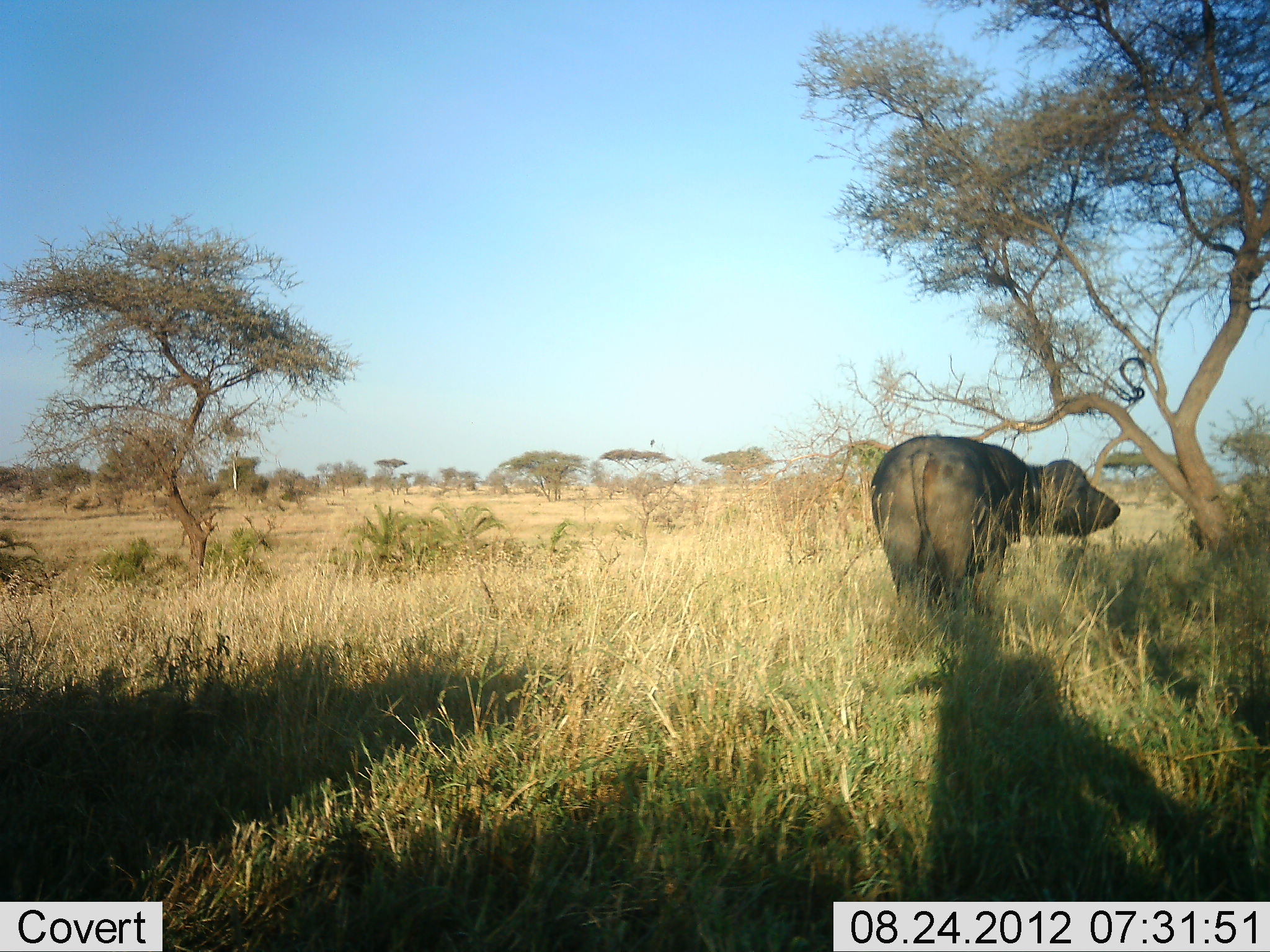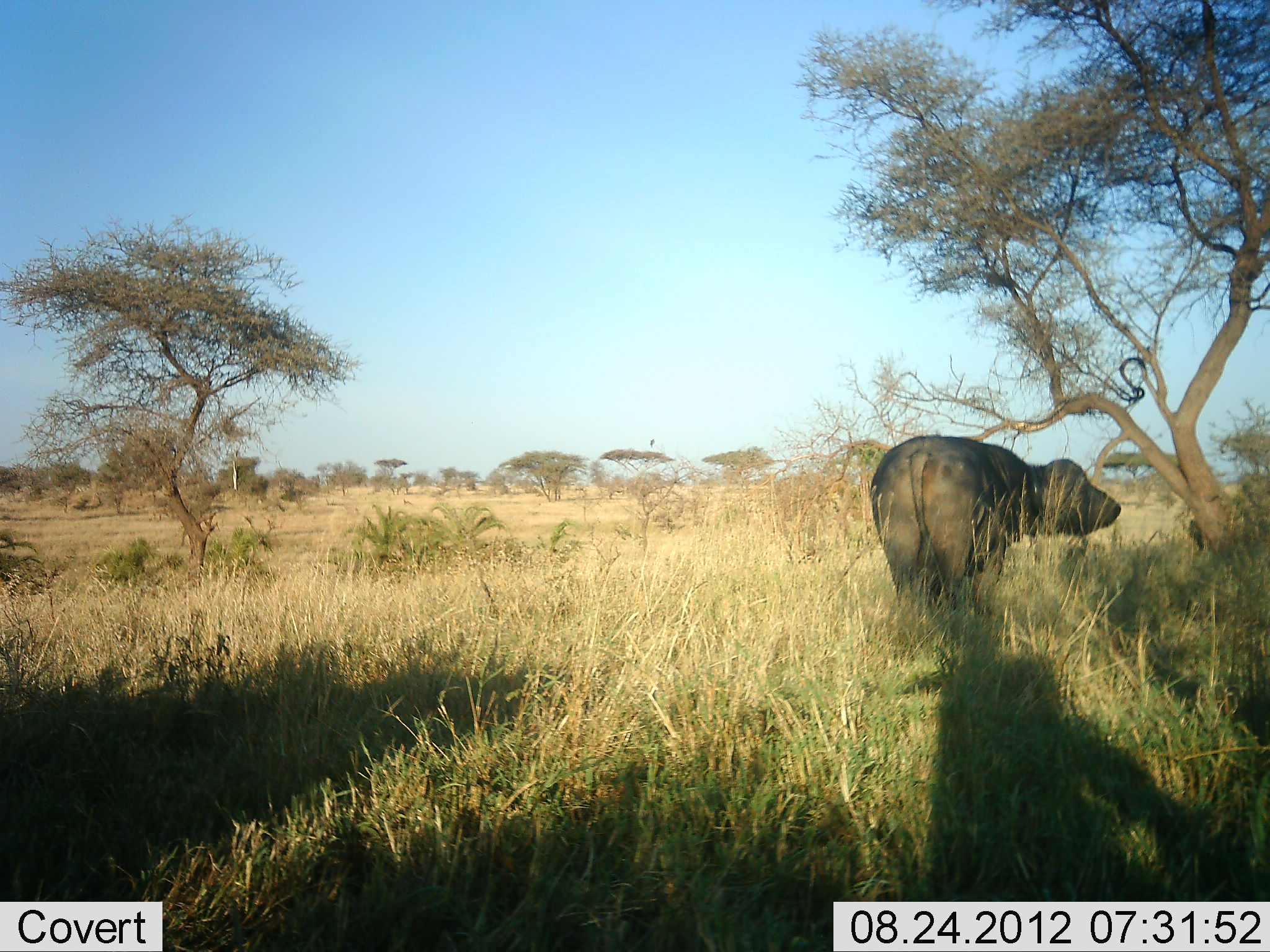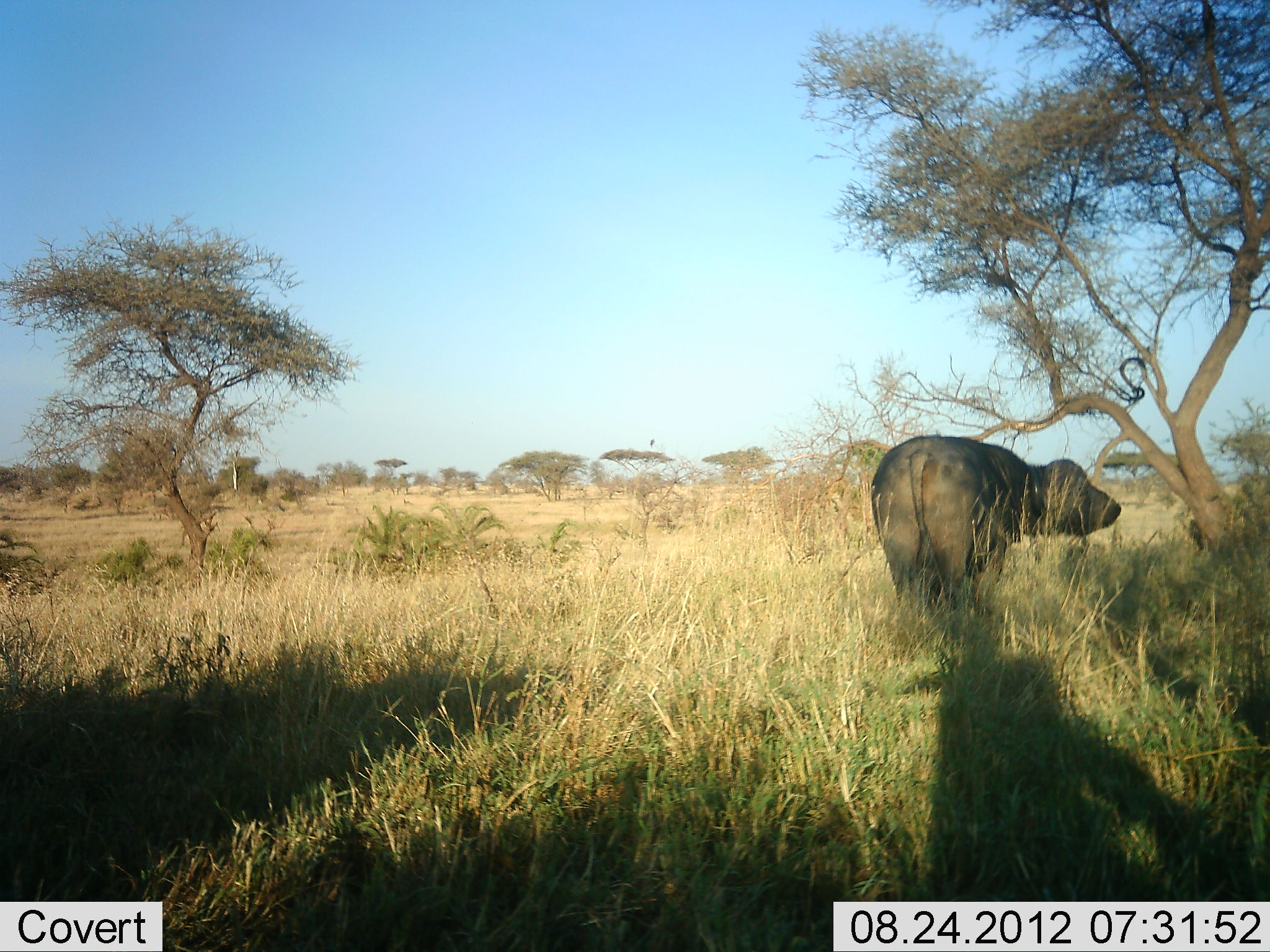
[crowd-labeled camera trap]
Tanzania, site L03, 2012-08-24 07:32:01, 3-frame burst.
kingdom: Animalia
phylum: Chordata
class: Mammalia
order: Artiodactyla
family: Bovidae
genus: Syncerus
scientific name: Syncerus caffer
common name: cape buffalo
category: buffalo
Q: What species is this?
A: Buffalo (cape buffalo) (Syncerus caffer).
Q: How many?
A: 1.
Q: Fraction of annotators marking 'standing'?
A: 100%.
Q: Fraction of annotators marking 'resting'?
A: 10%.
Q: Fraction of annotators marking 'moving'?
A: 0%.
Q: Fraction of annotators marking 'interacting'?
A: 0%.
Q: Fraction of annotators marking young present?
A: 0%.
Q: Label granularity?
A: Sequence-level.